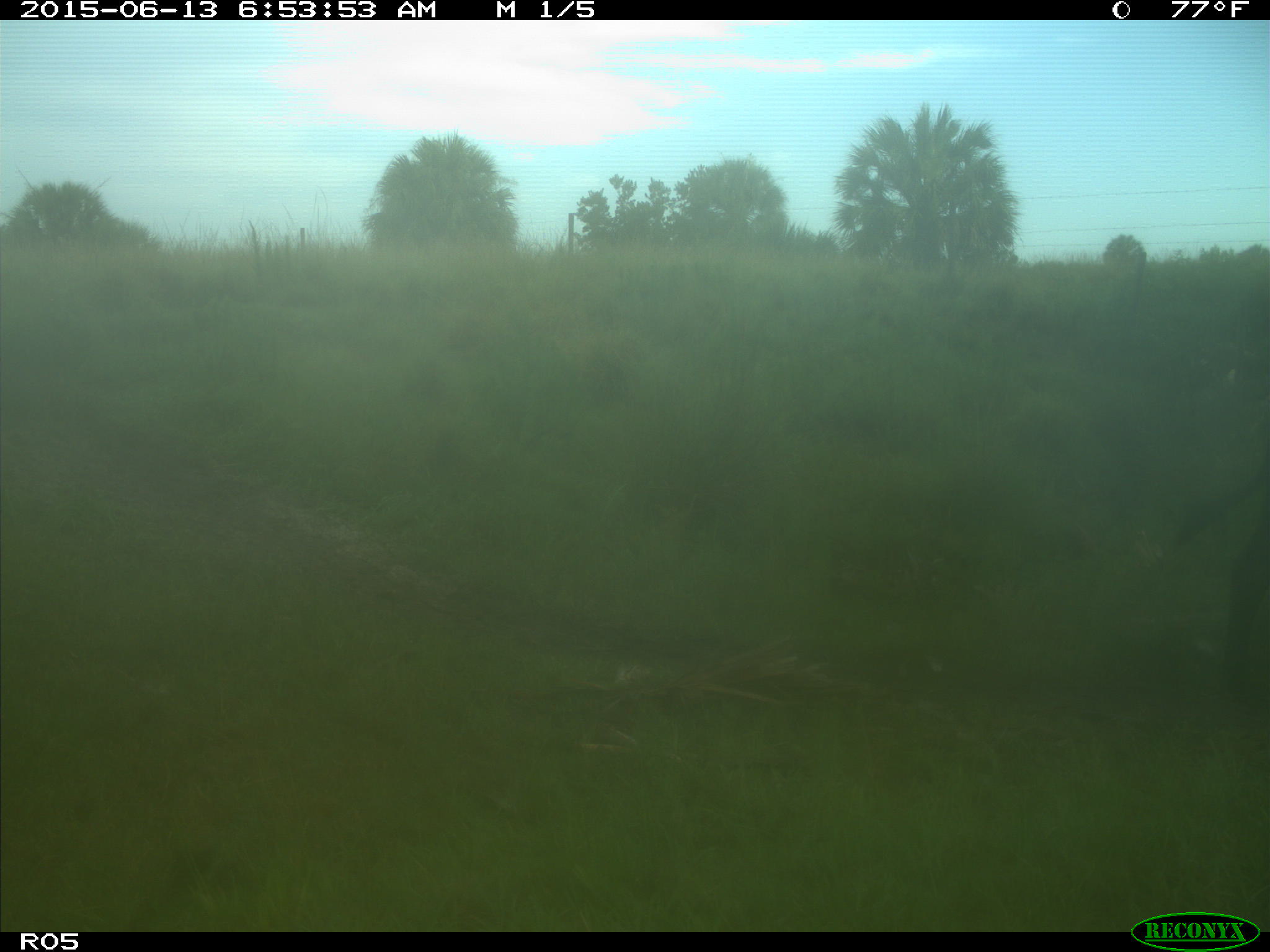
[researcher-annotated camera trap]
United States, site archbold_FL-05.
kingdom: Animalia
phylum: Chordata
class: Mammalia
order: Artiodactyla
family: Bovidae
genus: Bos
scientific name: Bos taurus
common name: domestic cow